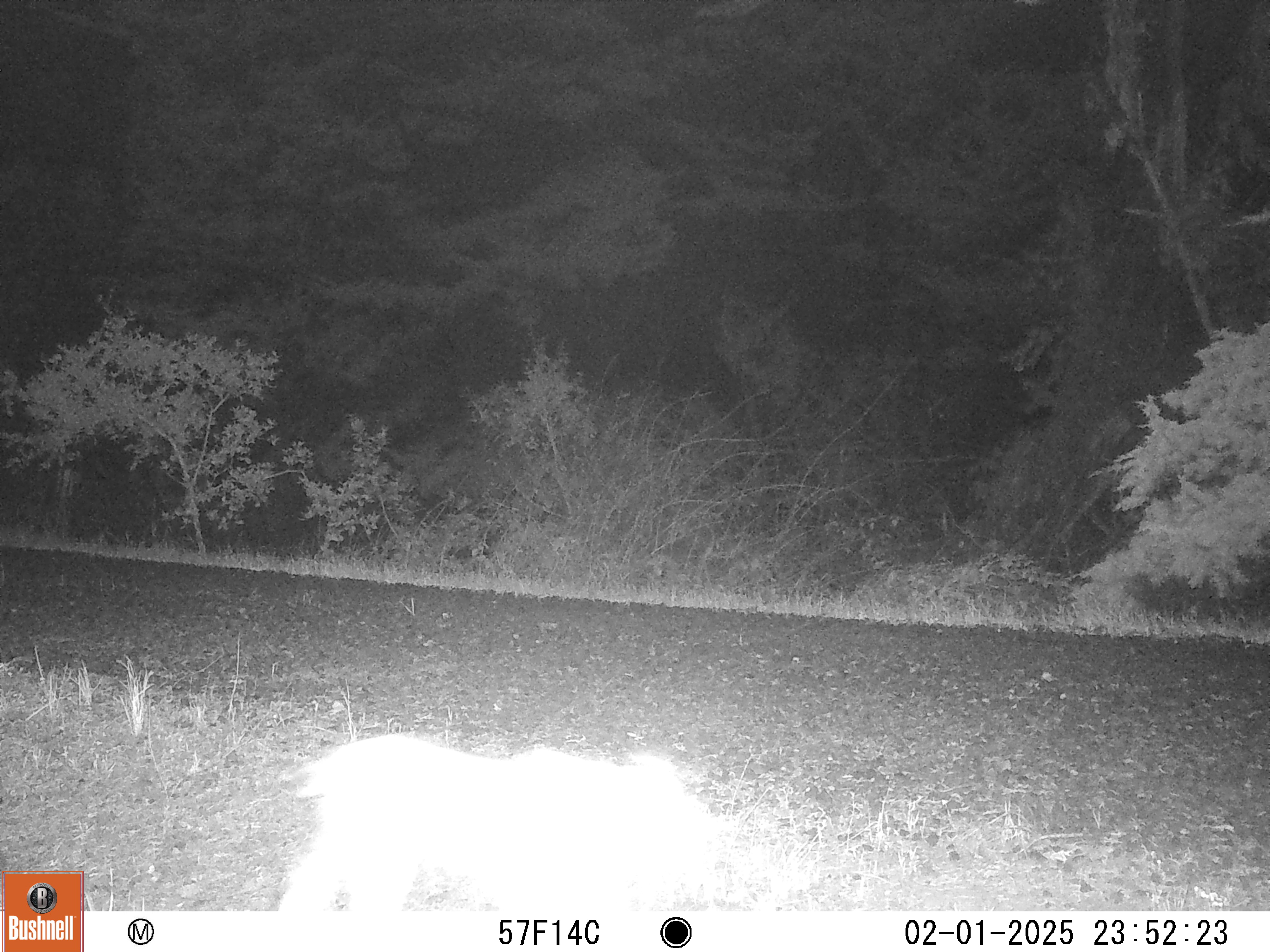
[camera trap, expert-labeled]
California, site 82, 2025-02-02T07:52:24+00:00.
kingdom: Animalia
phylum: Chordata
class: Mammalia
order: Carnivora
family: Felidae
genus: Lynx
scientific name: Lynx rufus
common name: bobcat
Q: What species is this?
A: Bobcat (Lynx rufus).